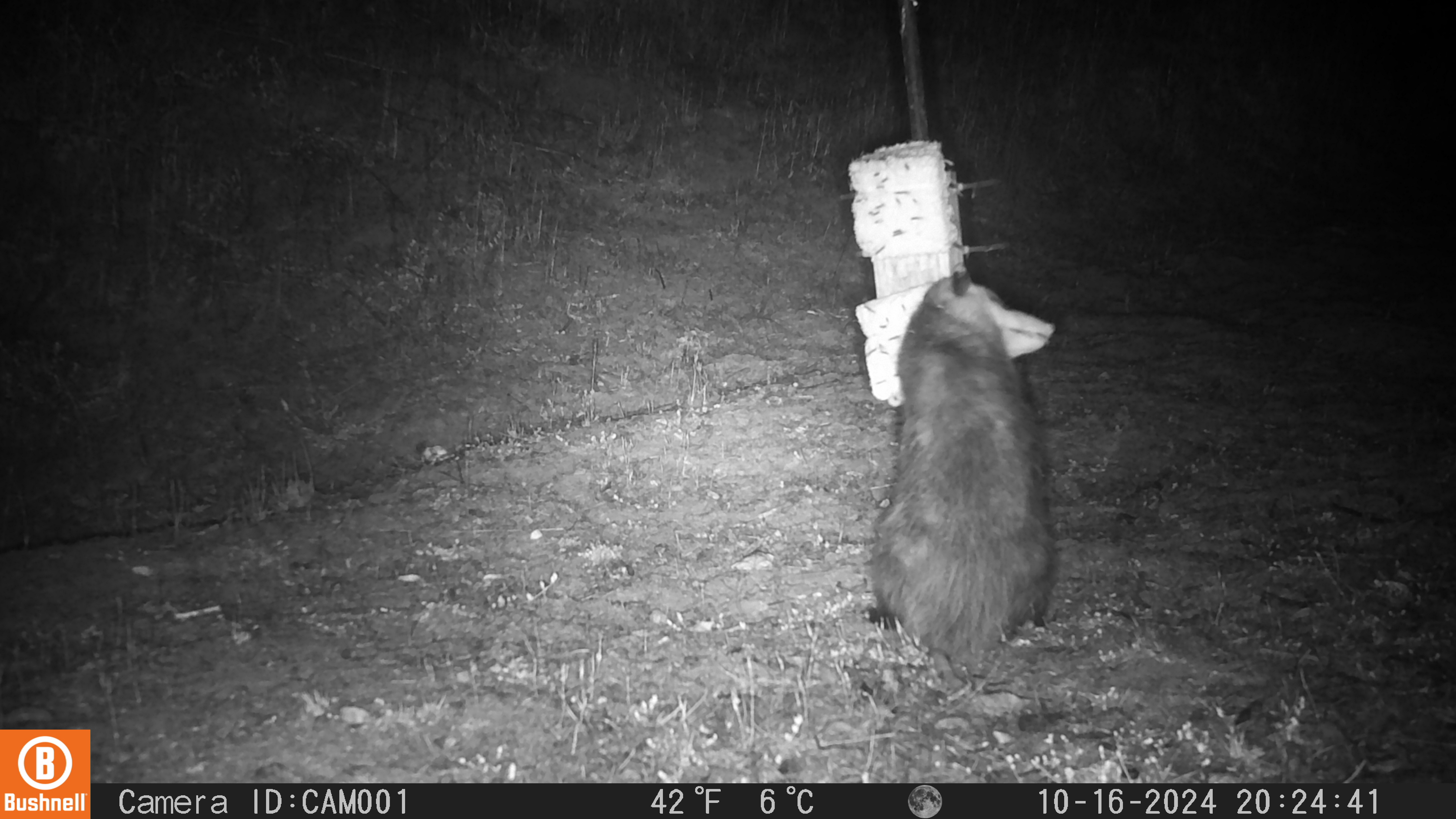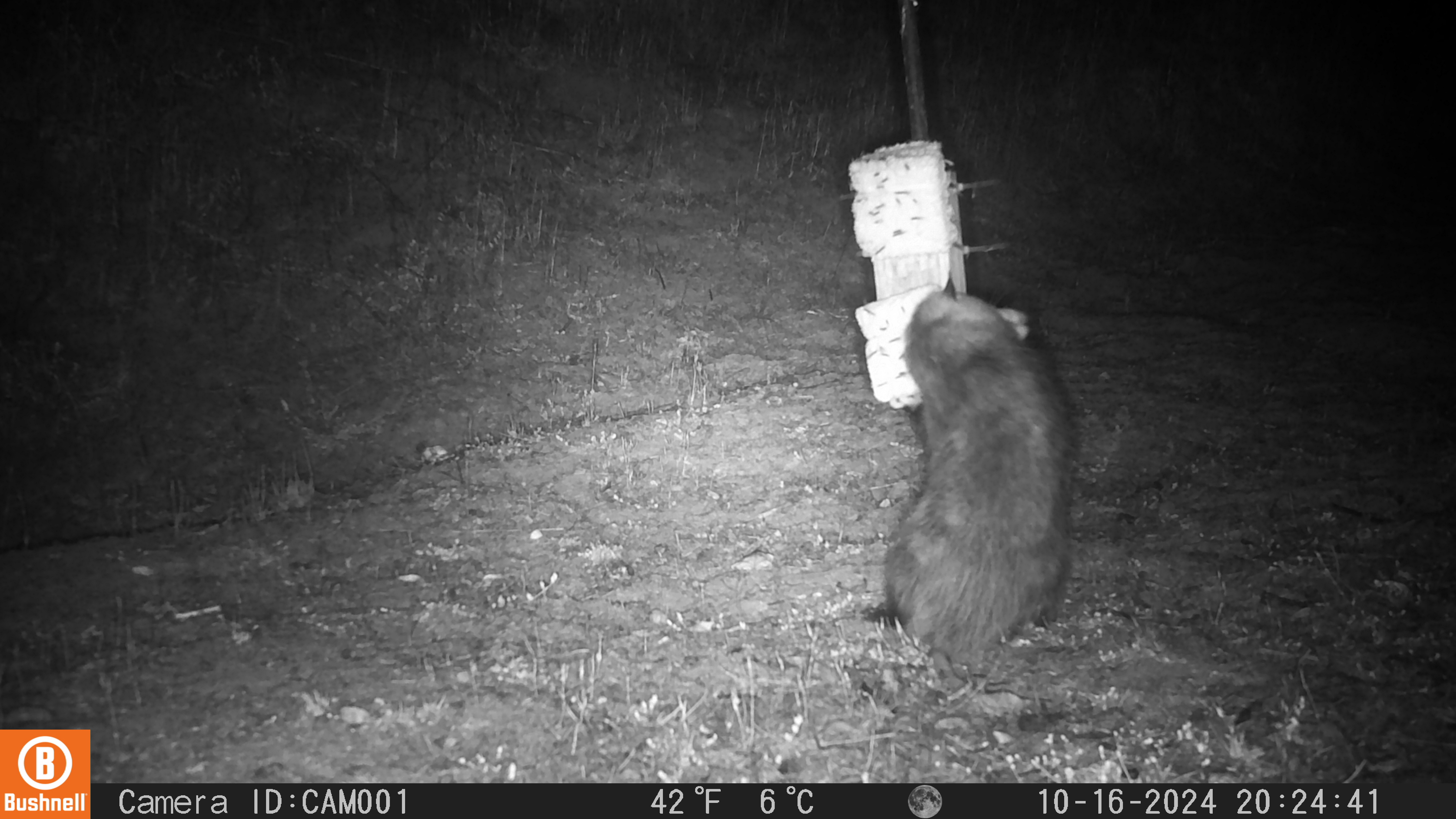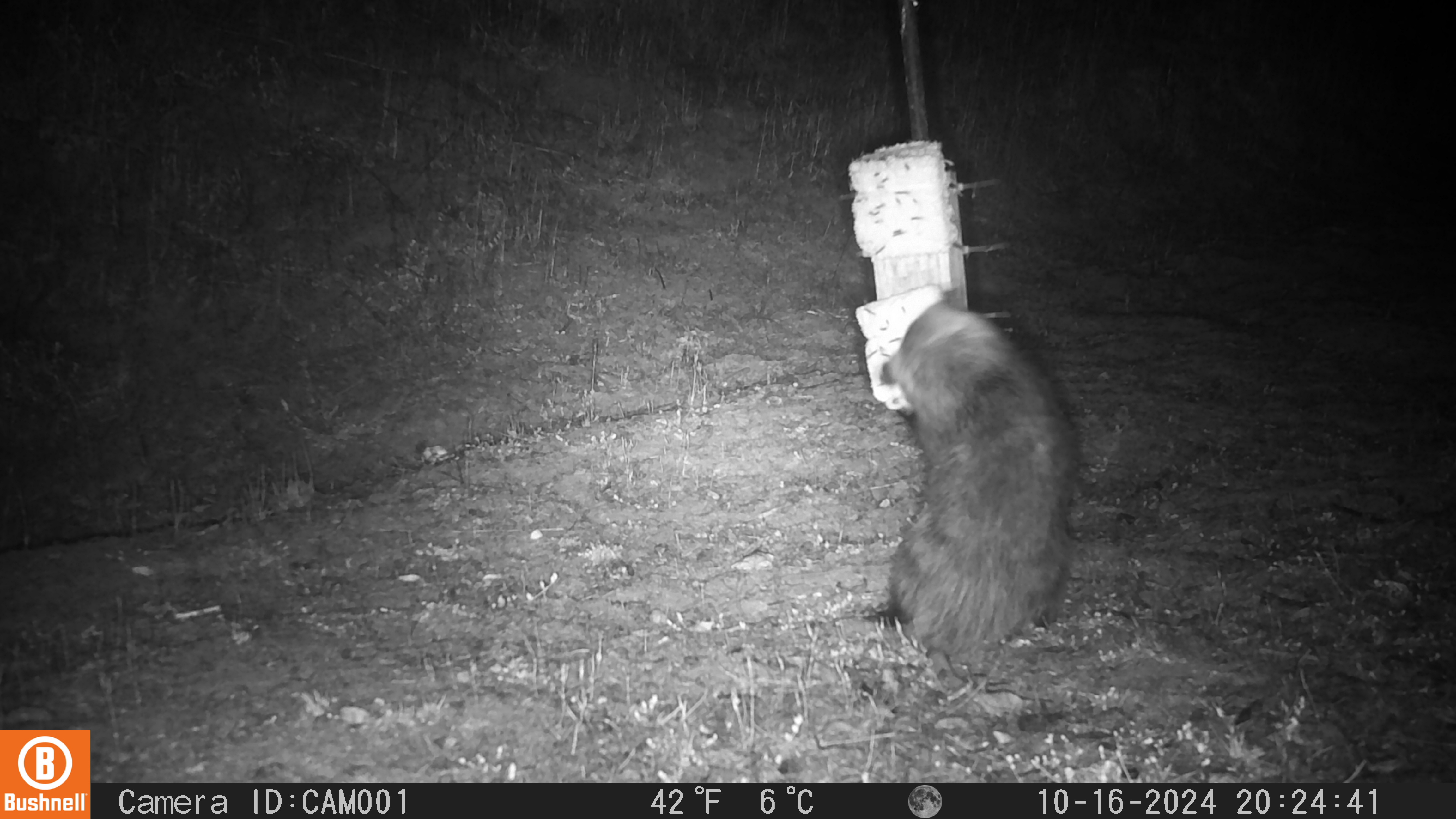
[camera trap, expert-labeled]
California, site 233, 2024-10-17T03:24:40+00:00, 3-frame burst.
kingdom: Animalia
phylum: Chordata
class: Mammalia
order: Didelphimorphia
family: Didelphidae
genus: Didelphis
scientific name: Didelphis virginiana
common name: virginia opossum